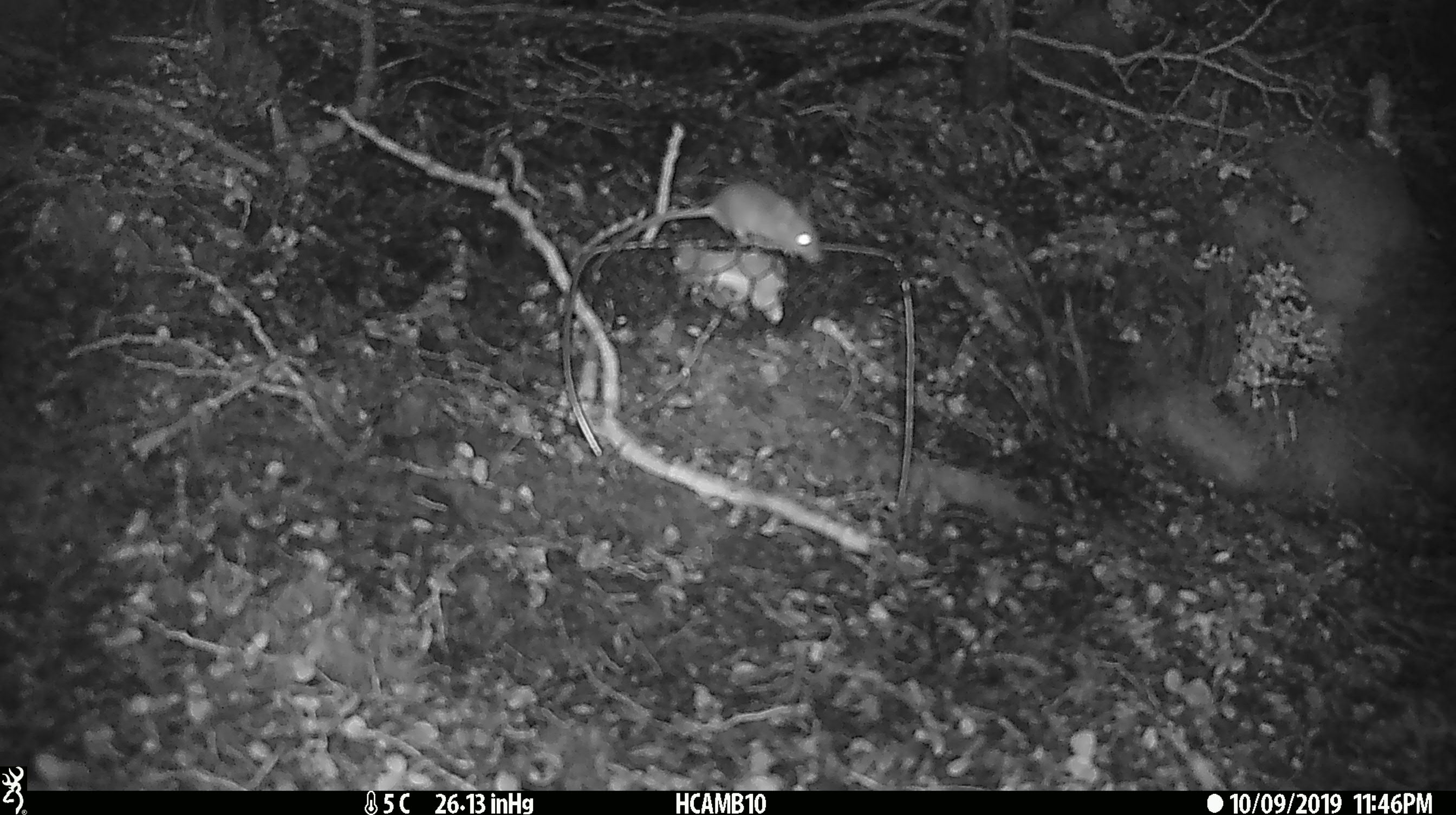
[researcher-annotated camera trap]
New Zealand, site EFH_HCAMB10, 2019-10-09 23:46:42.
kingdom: Animalia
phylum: Chordata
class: Mammalia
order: Rodentia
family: Muridae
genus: Mus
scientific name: Mus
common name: mouse